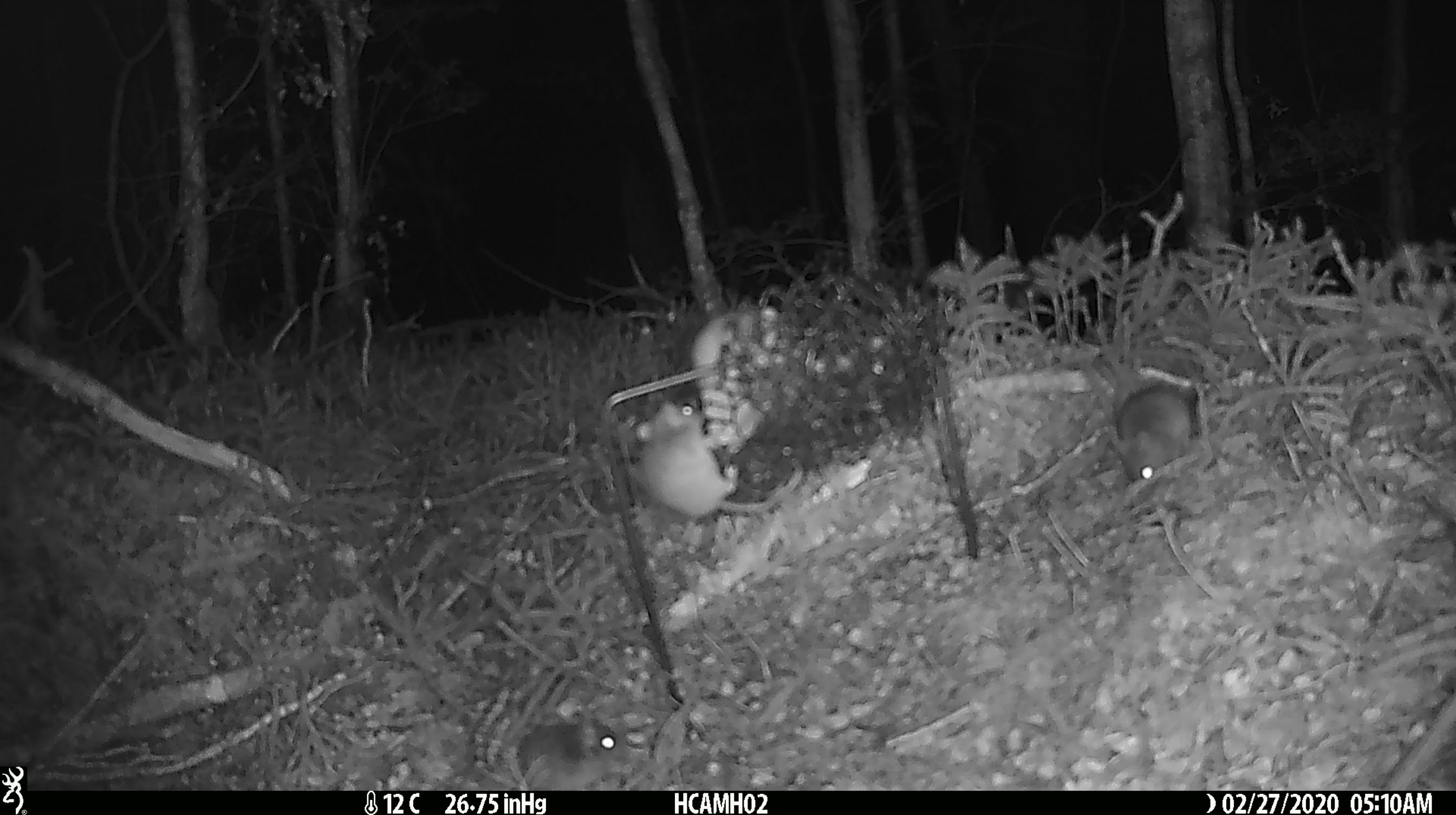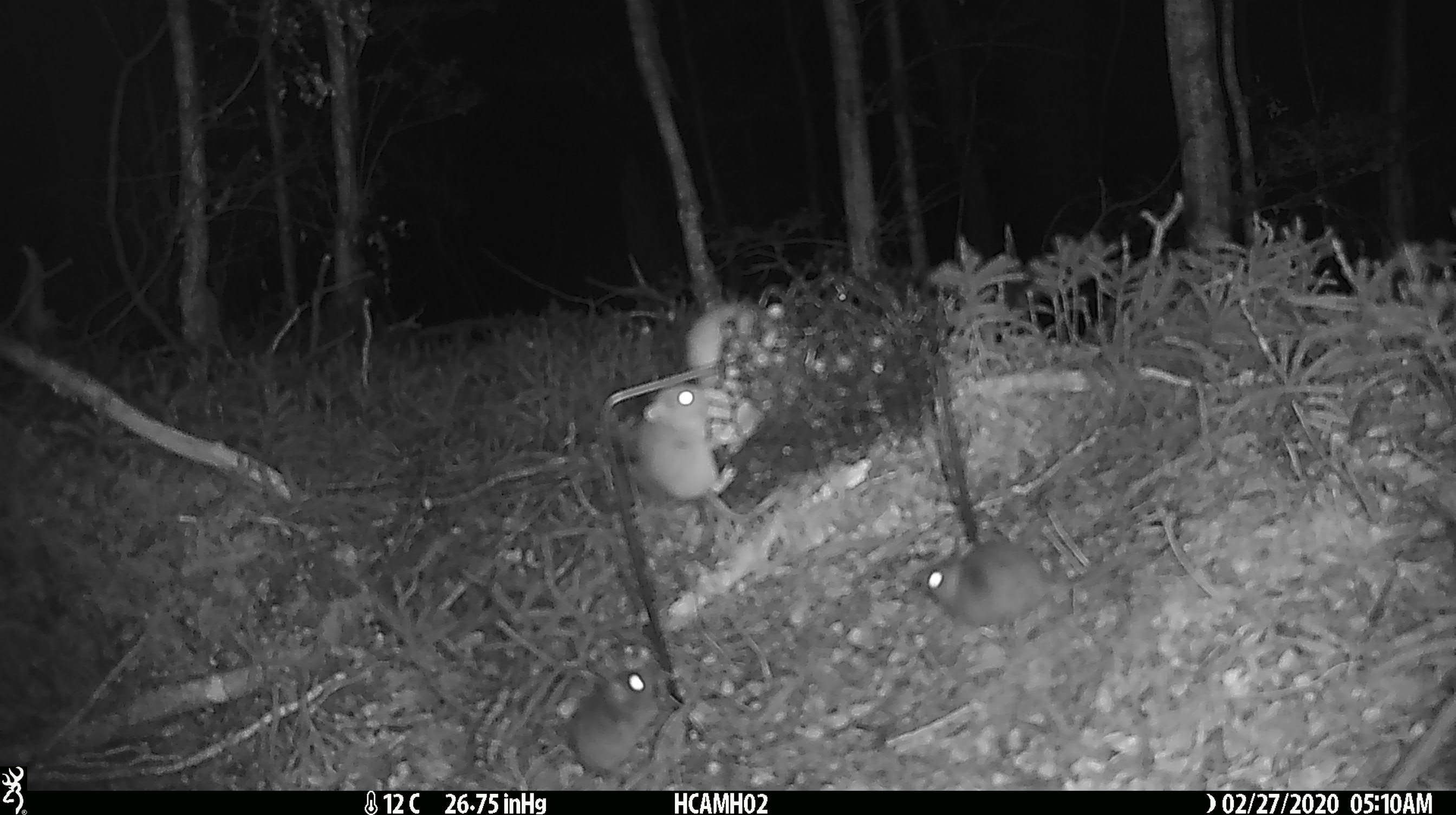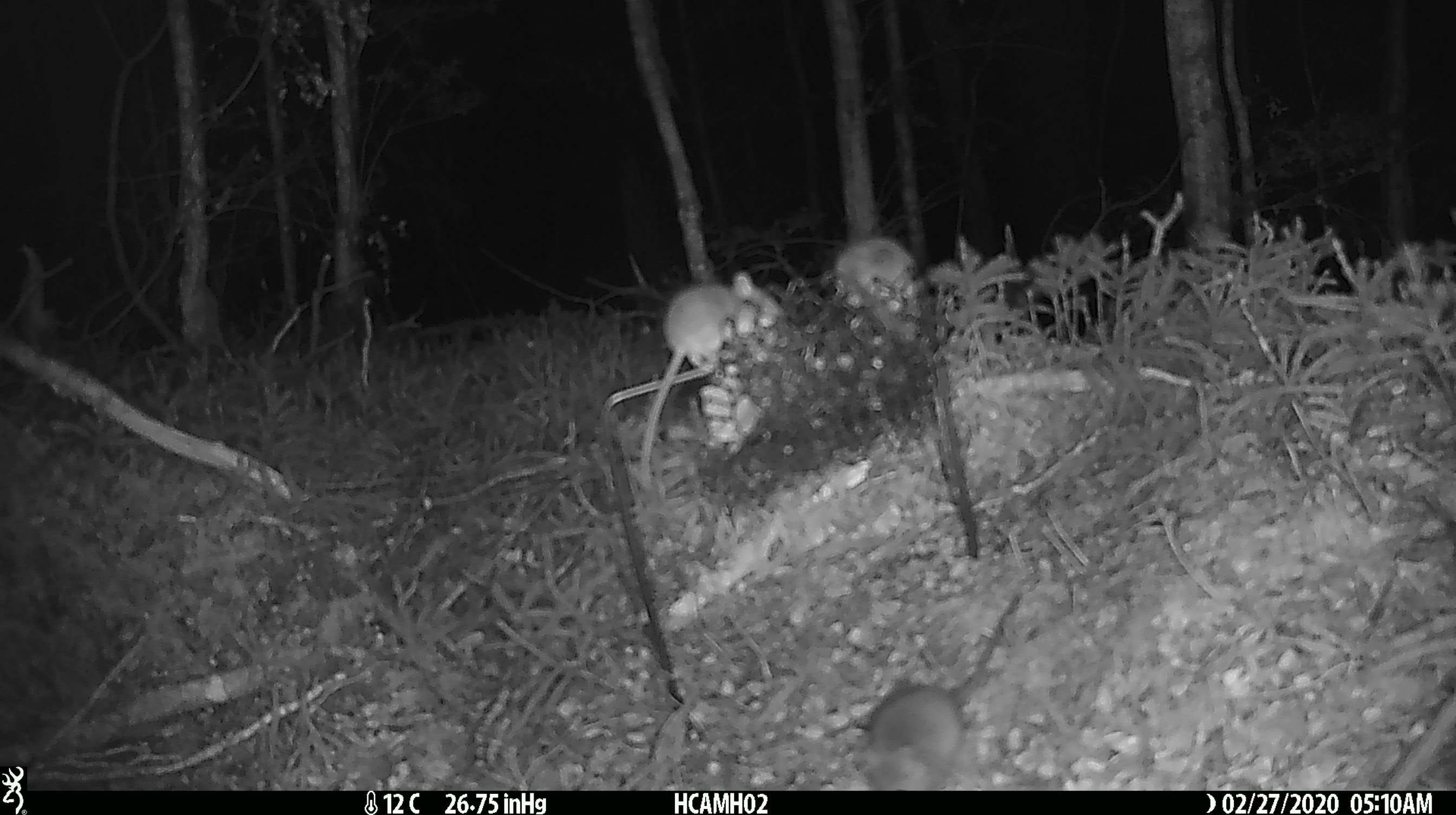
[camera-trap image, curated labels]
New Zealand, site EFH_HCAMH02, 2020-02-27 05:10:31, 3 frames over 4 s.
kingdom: Animalia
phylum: Chordata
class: Mammalia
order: Rodentia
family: Muridae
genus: Mus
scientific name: Mus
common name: mouse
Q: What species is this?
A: Mouse (Mus).